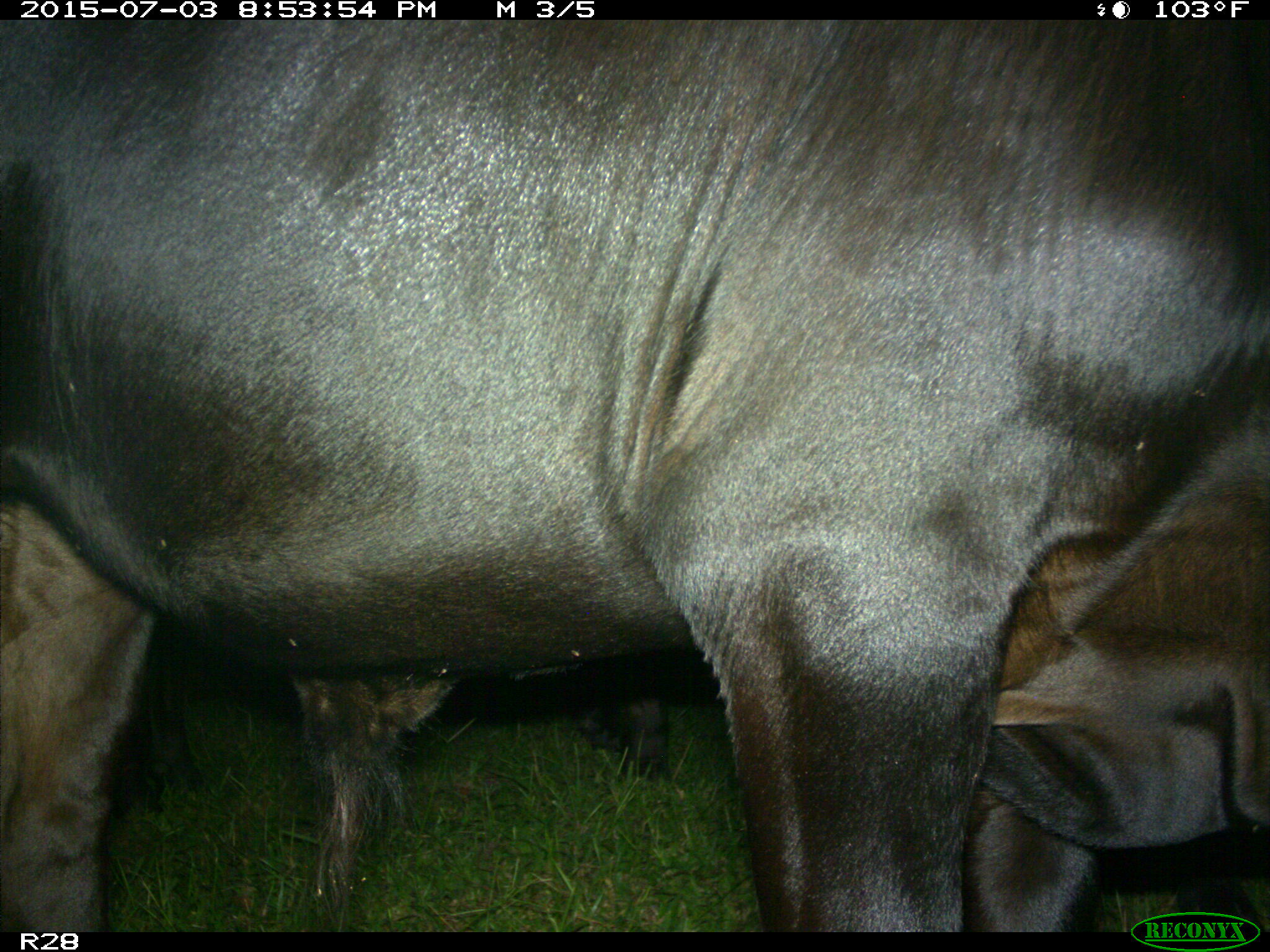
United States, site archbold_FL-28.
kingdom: Animalia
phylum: Chordata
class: Mammalia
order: Artiodactyla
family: Bovidae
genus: Bos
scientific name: Bos taurus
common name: domestic cow